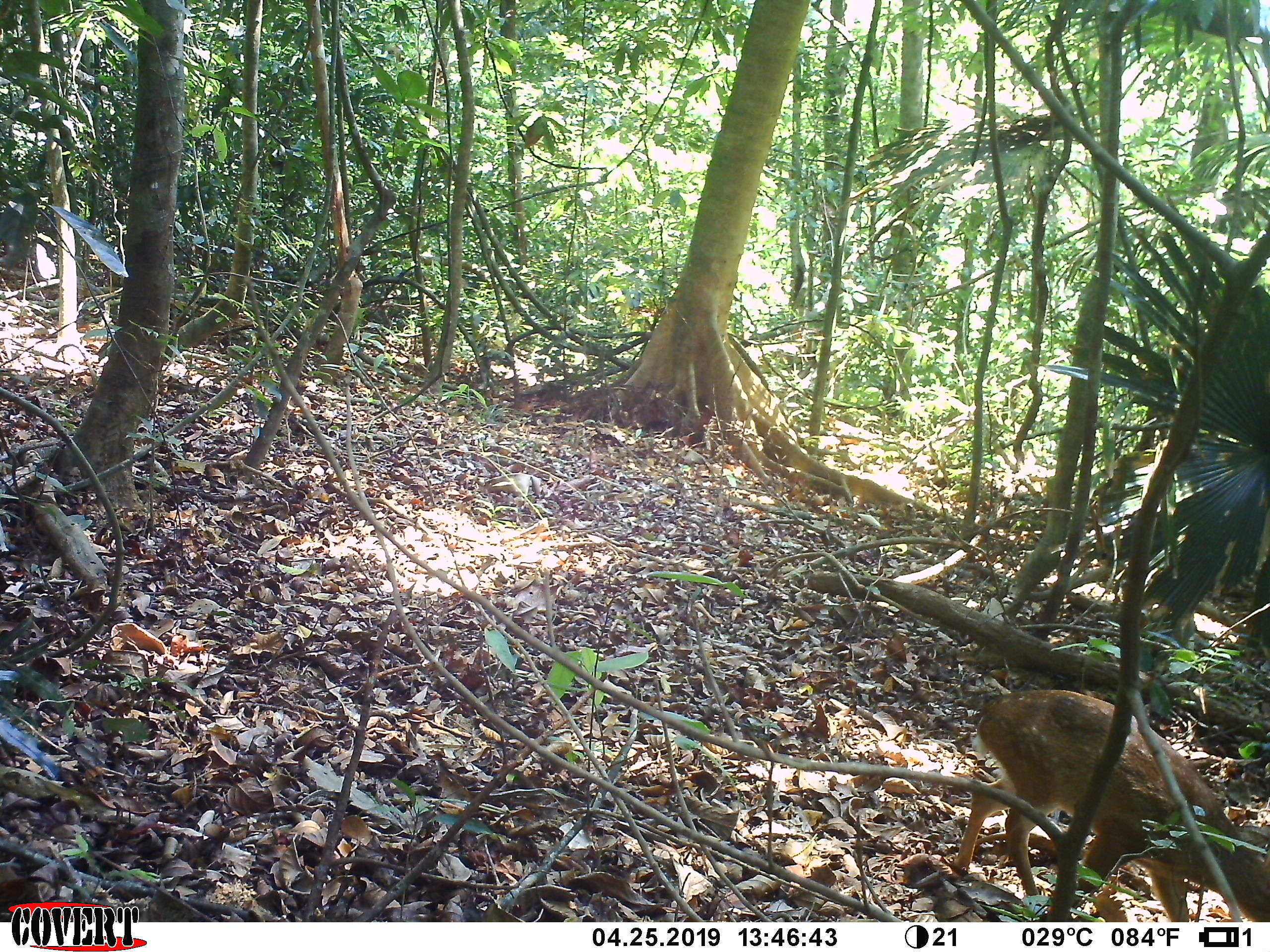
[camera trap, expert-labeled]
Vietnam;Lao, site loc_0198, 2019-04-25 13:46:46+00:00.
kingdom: Animalia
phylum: Chordata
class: Mammalia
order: Artiodactyla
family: Cervidae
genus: Muntiacus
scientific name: Muntiacus vuquangensis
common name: large-antlered muntjac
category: large antlered muntjac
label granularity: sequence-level